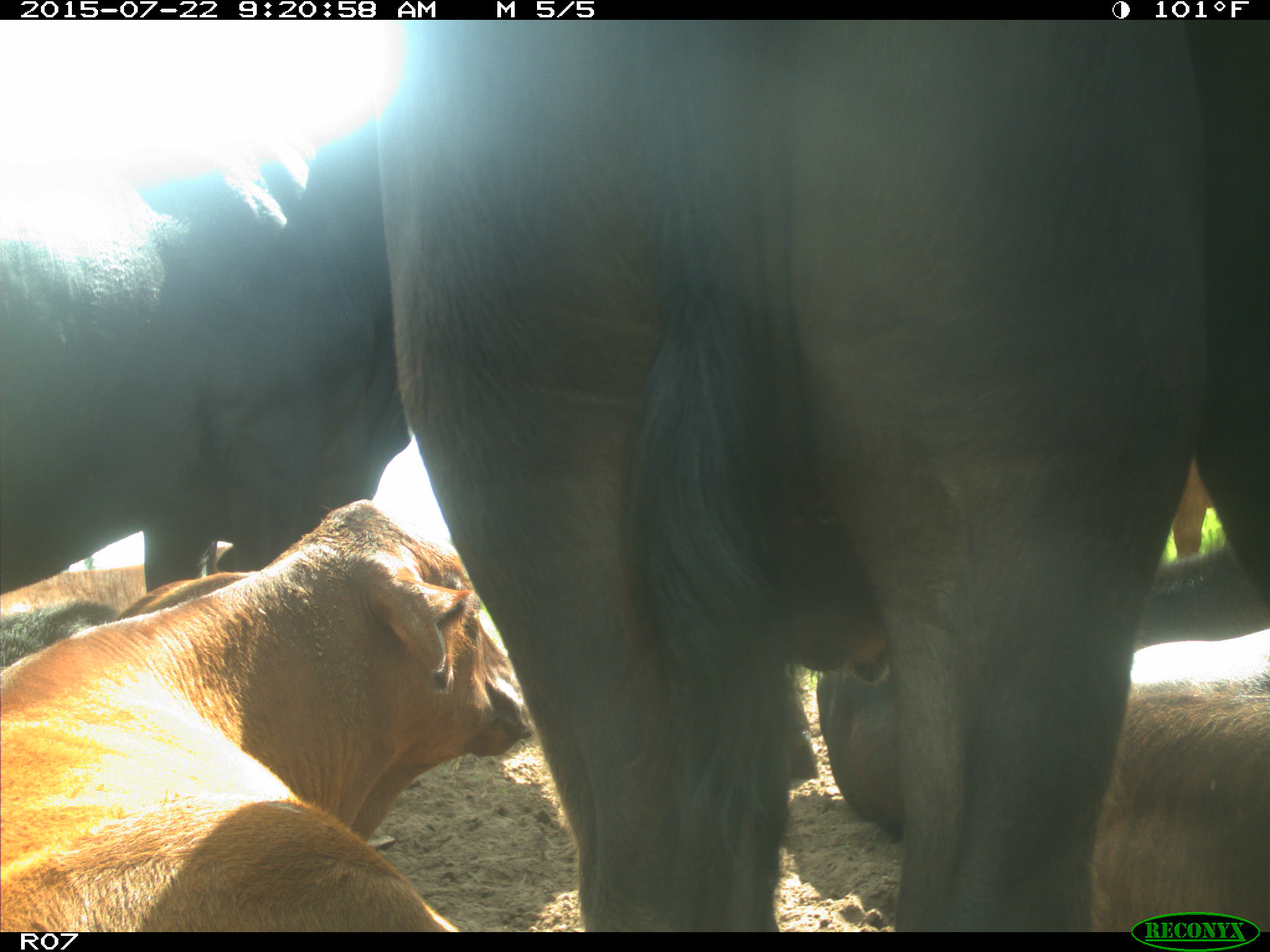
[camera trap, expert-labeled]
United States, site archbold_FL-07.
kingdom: Animalia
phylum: Chordata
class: Mammalia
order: Artiodactyla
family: Bovidae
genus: Bos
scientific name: Bos taurus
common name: domestic cow